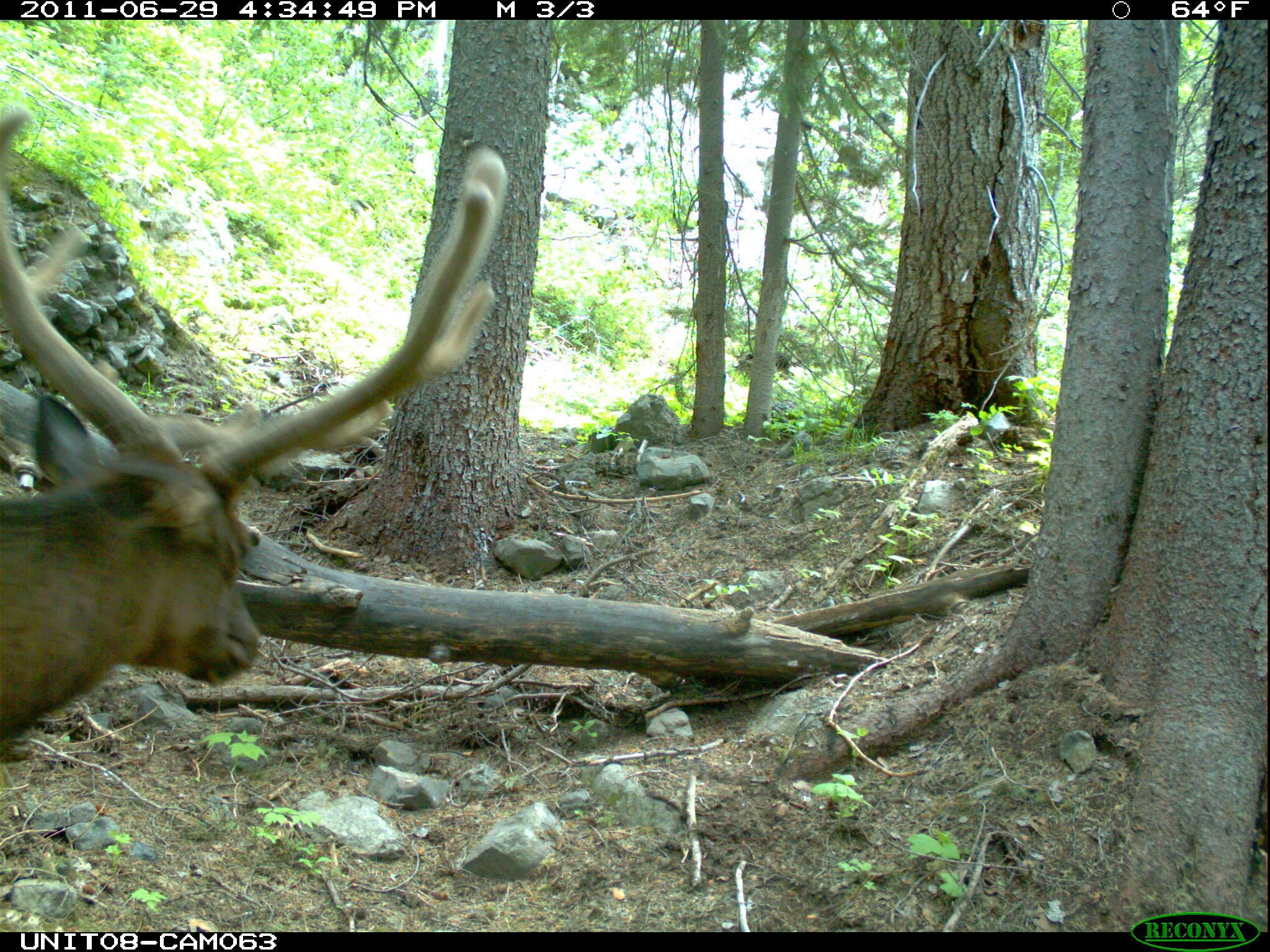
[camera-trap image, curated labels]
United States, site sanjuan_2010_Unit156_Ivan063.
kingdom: Animalia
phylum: Chordata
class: Mammalia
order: Artiodactyla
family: Cervidae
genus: Cervus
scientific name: Cervus elaphus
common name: red deer